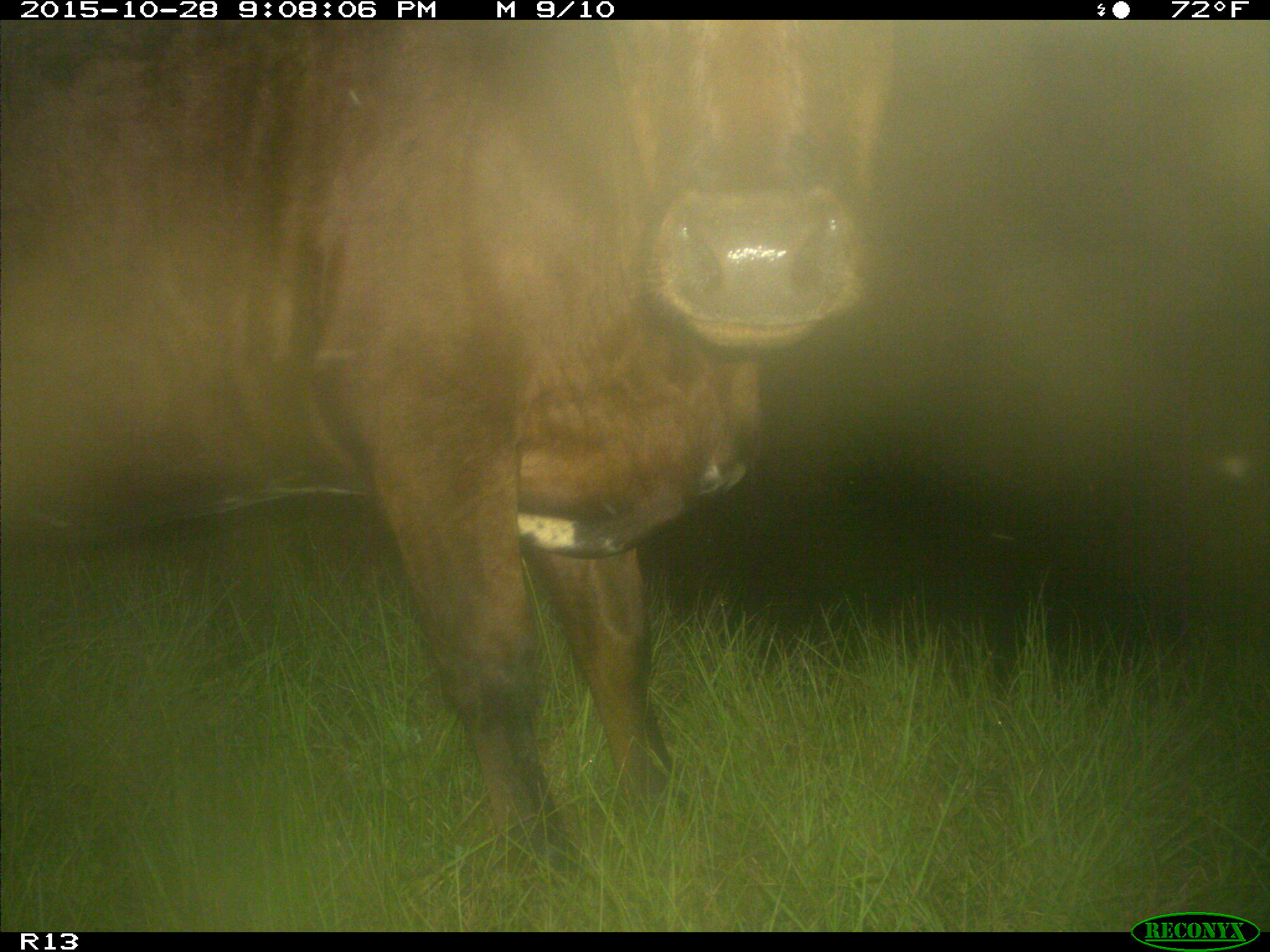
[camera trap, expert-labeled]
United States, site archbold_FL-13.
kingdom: Animalia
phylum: Chordata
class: Mammalia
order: Artiodactyla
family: Bovidae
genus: Bos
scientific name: Bos taurus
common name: domestic cow